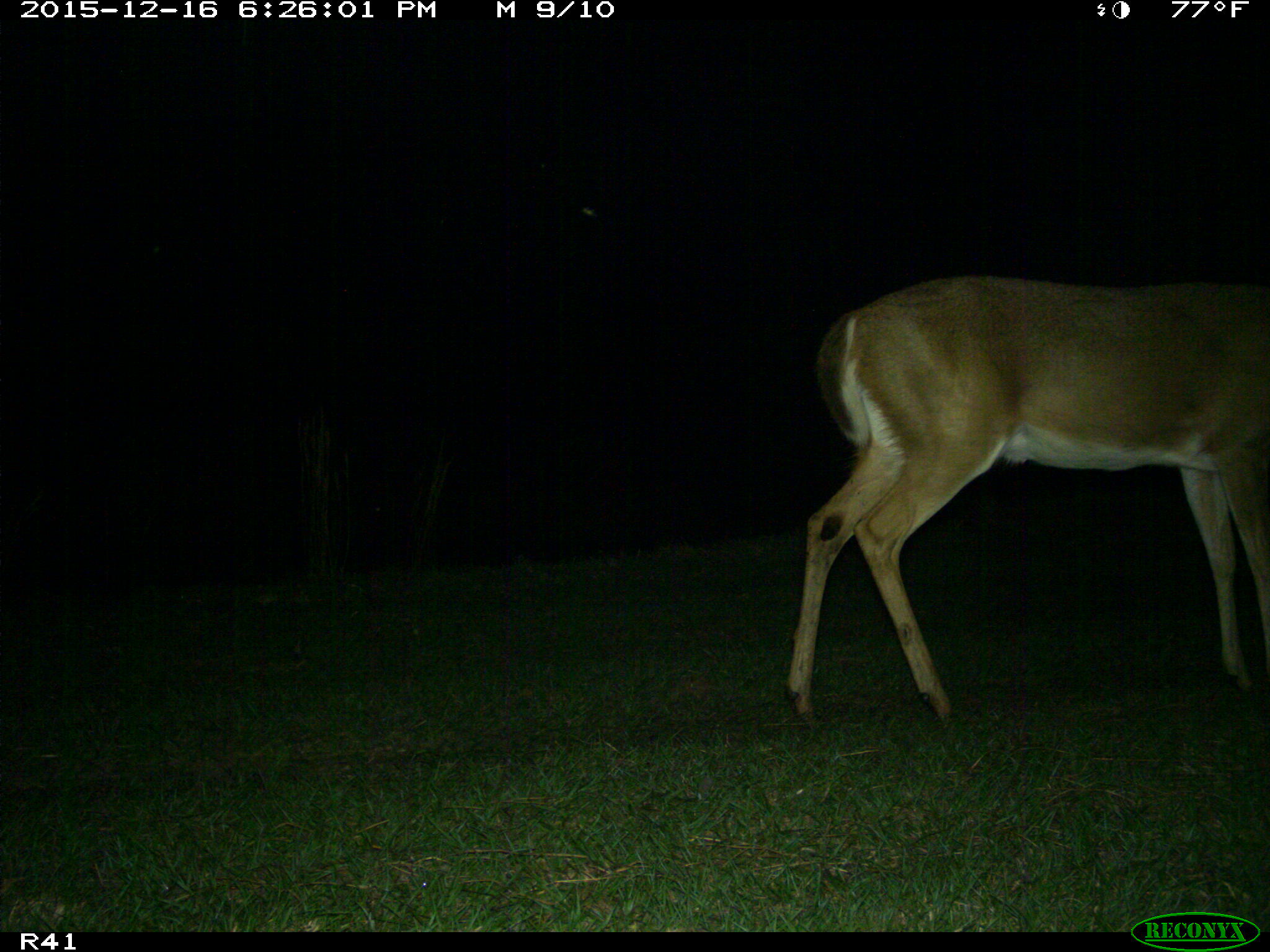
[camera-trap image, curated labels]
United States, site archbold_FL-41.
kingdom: Animalia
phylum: Chordata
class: Mammalia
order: Artiodactyla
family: Cervidae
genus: Odocoileus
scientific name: Odocoileus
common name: deer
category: unidentified deer